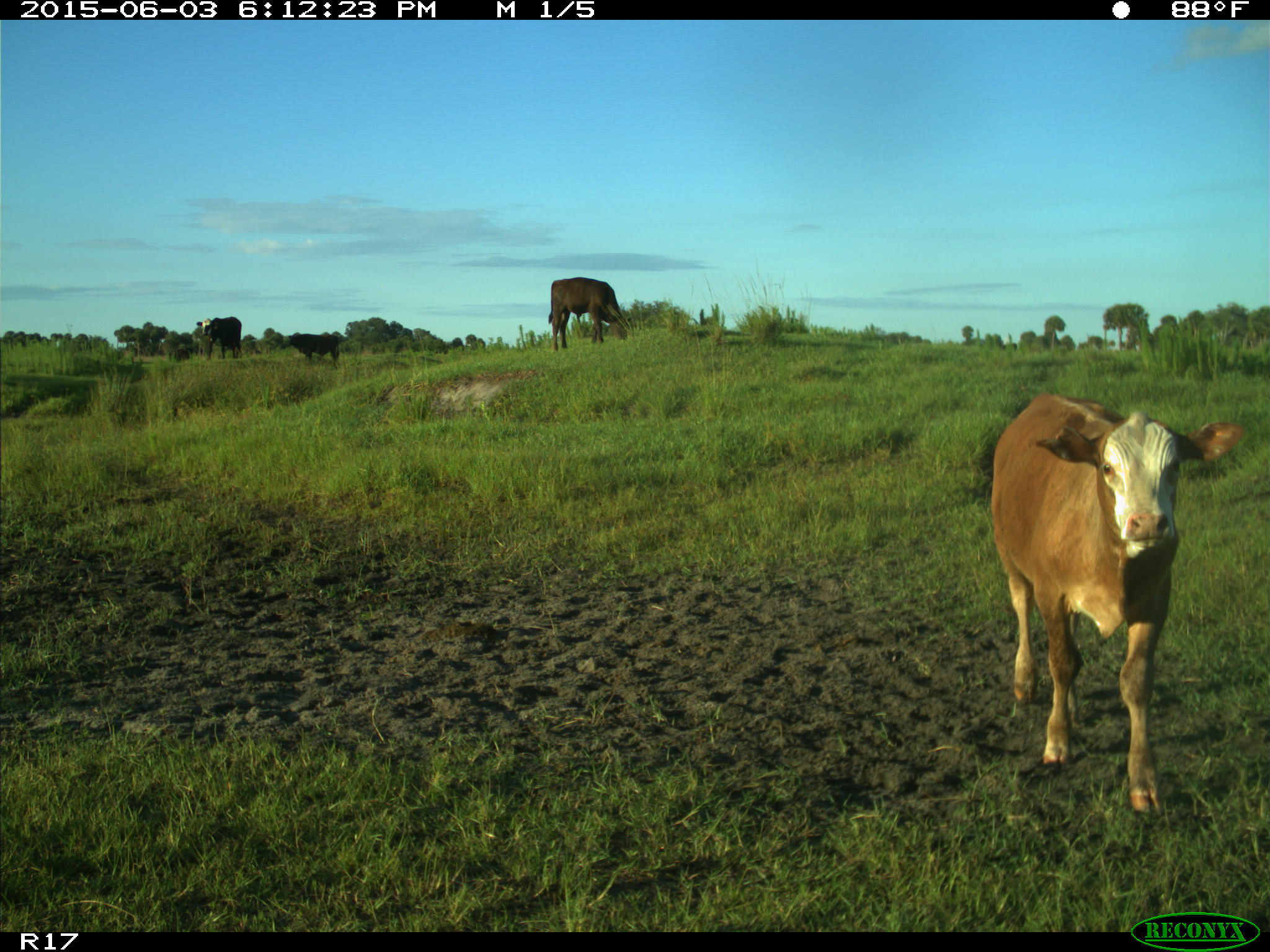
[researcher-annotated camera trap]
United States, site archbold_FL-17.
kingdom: Animalia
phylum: Chordata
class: Mammalia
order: Artiodactyla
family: Bovidae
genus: Bos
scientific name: Bos taurus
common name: domestic cow